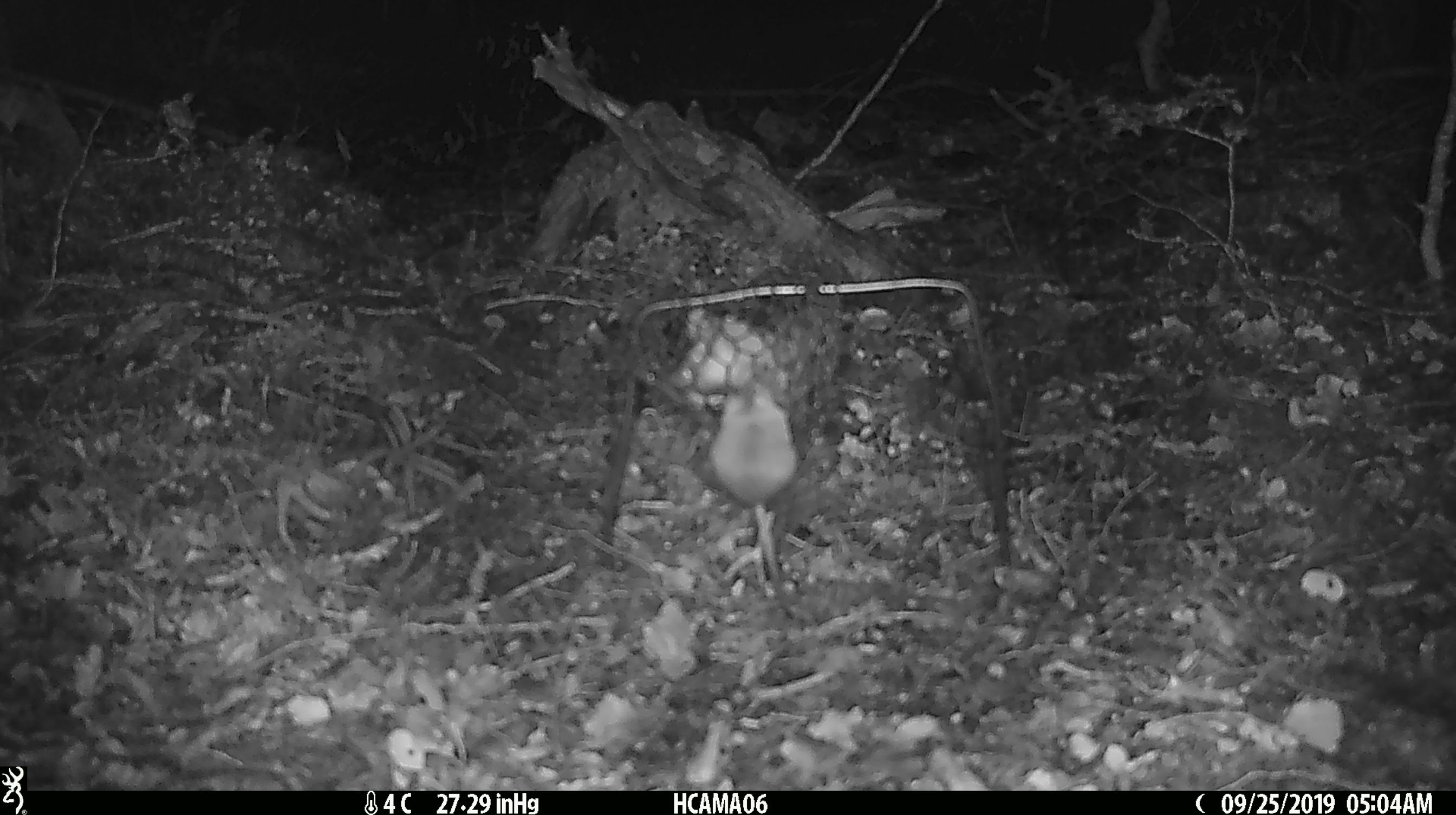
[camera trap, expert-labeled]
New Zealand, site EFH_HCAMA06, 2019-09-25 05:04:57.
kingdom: Animalia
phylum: Chordata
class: Mammalia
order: Rodentia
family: Muridae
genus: Mus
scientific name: Mus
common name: mouse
Mouse (Mus).